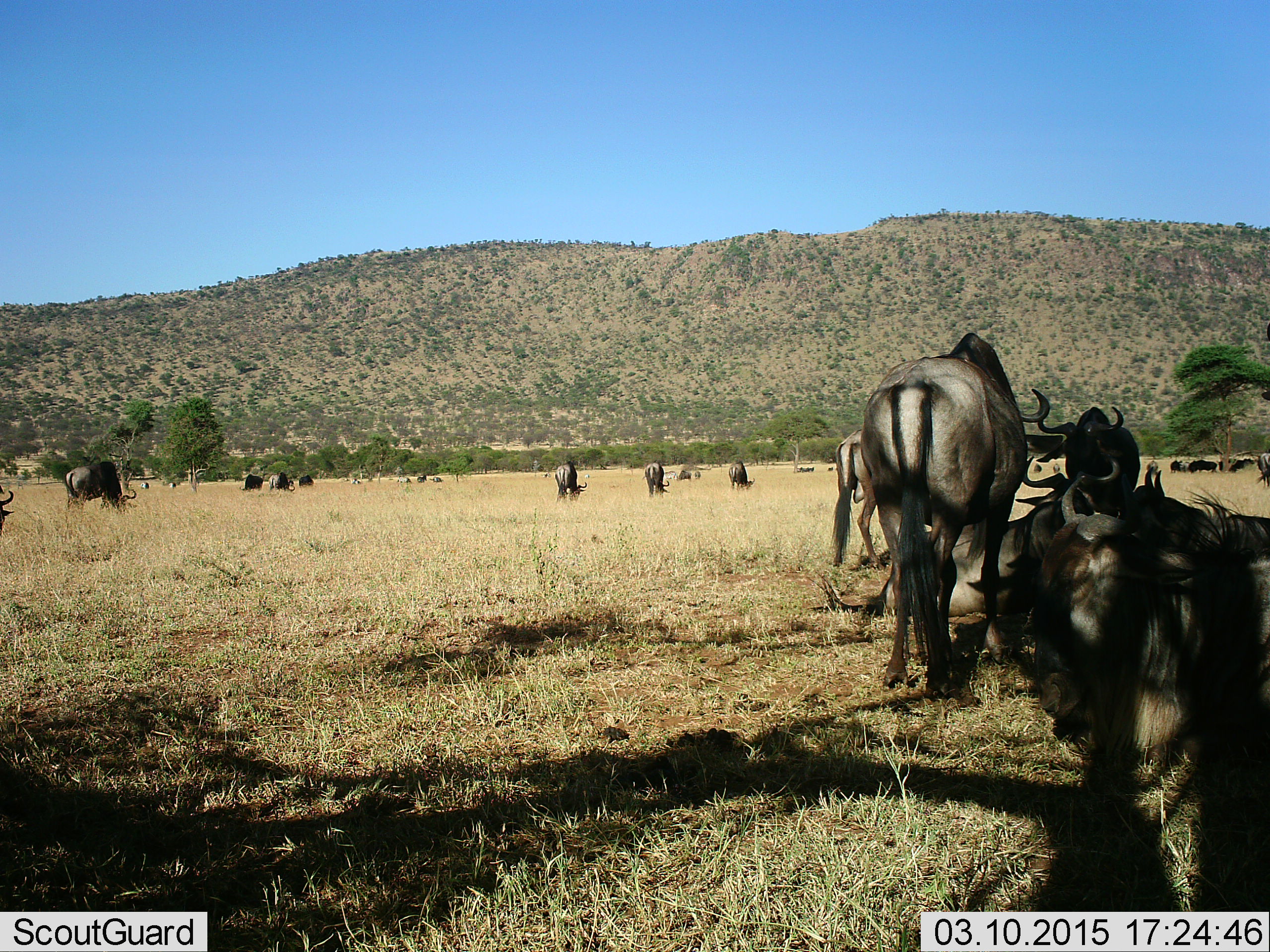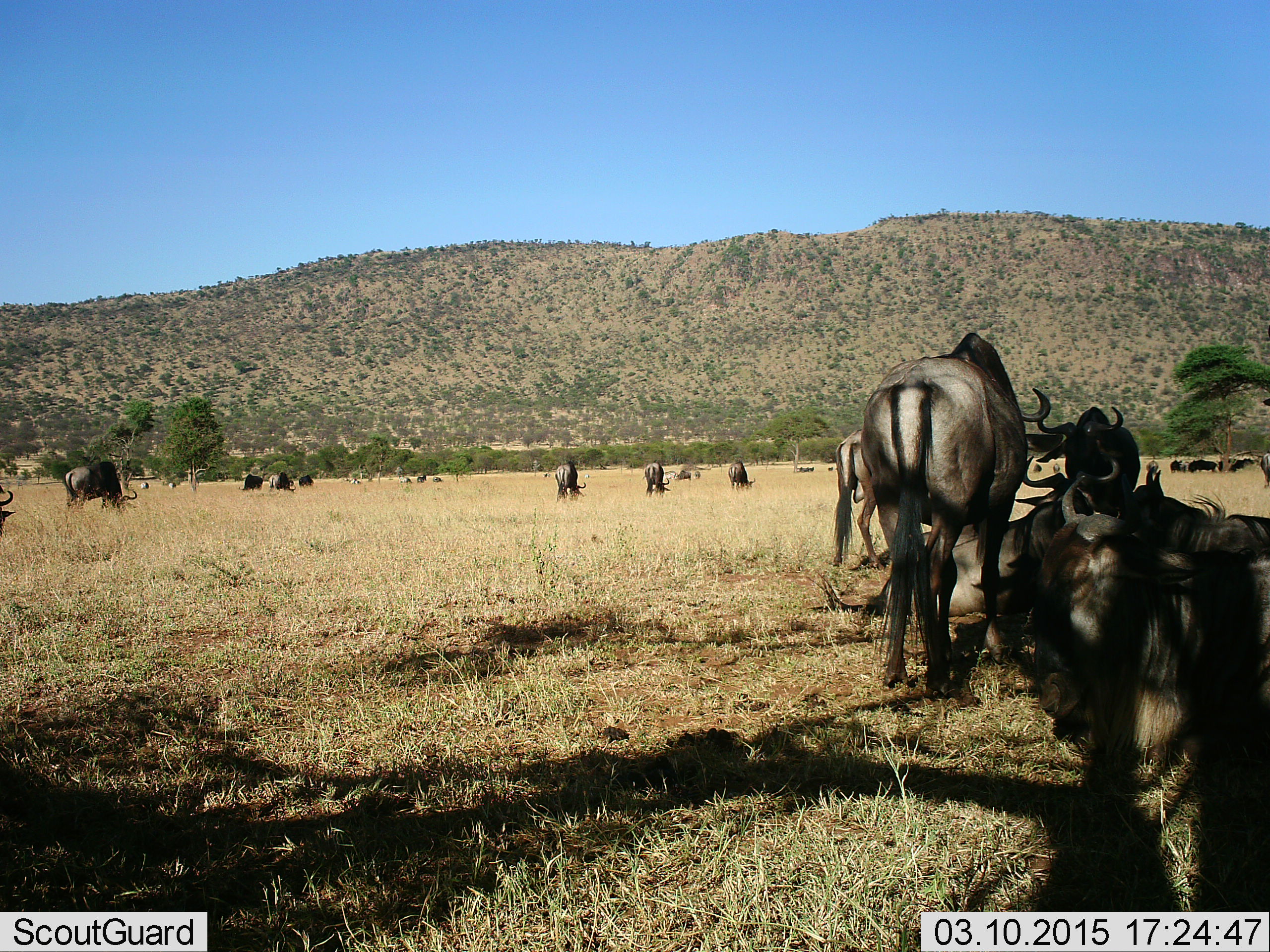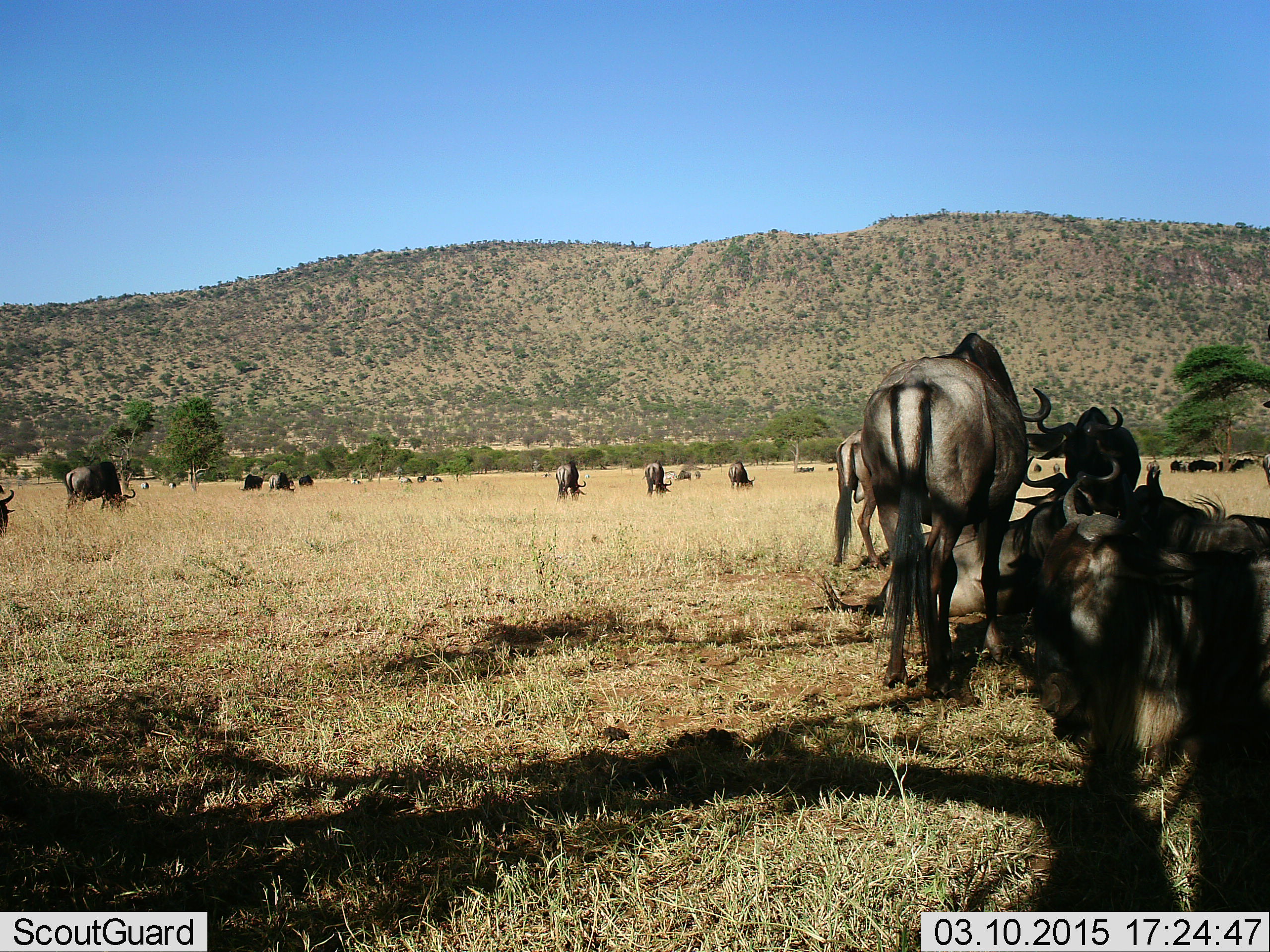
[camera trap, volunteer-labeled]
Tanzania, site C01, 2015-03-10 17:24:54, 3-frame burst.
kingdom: Animalia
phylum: Chordata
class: Mammalia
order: Artiodactyla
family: Bovidae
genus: Connochaetes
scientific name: Connochaetes taurinus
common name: blue wildebeest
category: wildebeest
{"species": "wildebeest (blue wildebeest) (Connochaetes taurinus)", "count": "11-50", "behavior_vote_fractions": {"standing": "70%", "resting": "60%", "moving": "20%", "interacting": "10%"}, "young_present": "0%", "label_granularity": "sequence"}